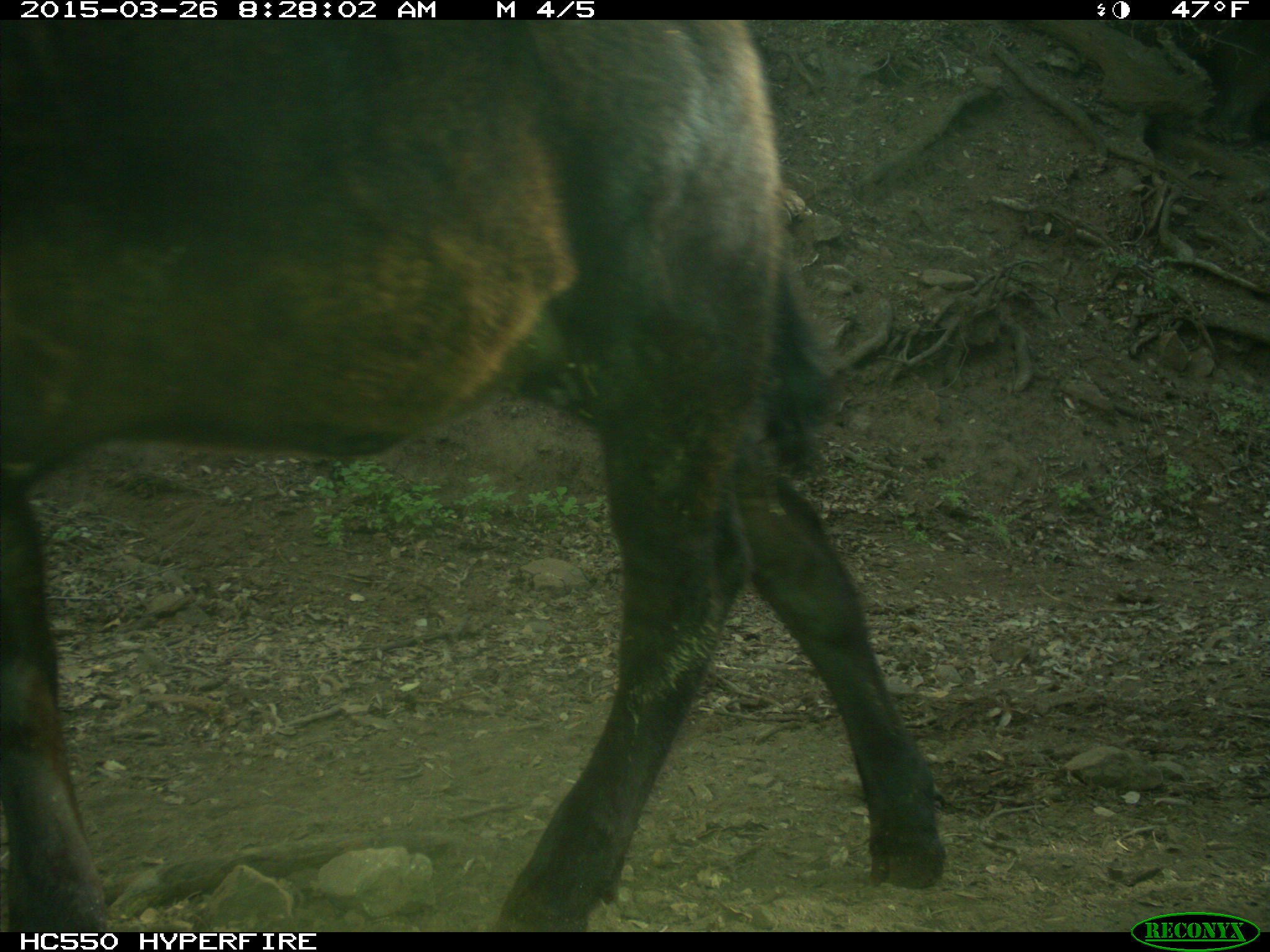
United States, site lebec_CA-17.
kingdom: Animalia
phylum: Chordata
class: Mammalia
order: Artiodactyla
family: Bovidae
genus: Bos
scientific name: Bos taurus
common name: domestic cow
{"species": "Bos taurus (domestic cow)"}